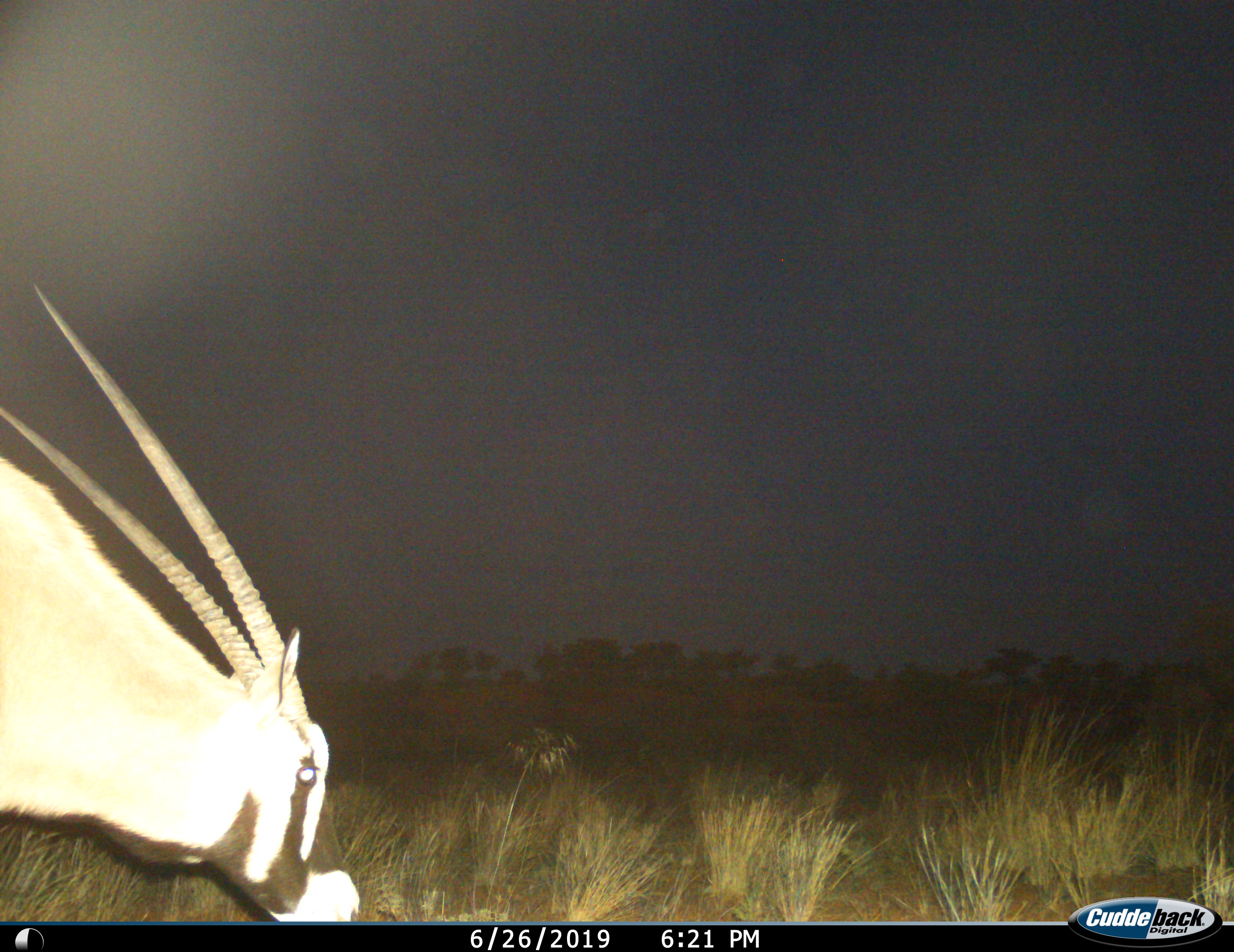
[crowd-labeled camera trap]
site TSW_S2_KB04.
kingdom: Animalia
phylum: Chordata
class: Mammalia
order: Artiodactyla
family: Bovidae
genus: Oryx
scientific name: Oryx gazella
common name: gemsbok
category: oryx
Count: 1.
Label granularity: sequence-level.